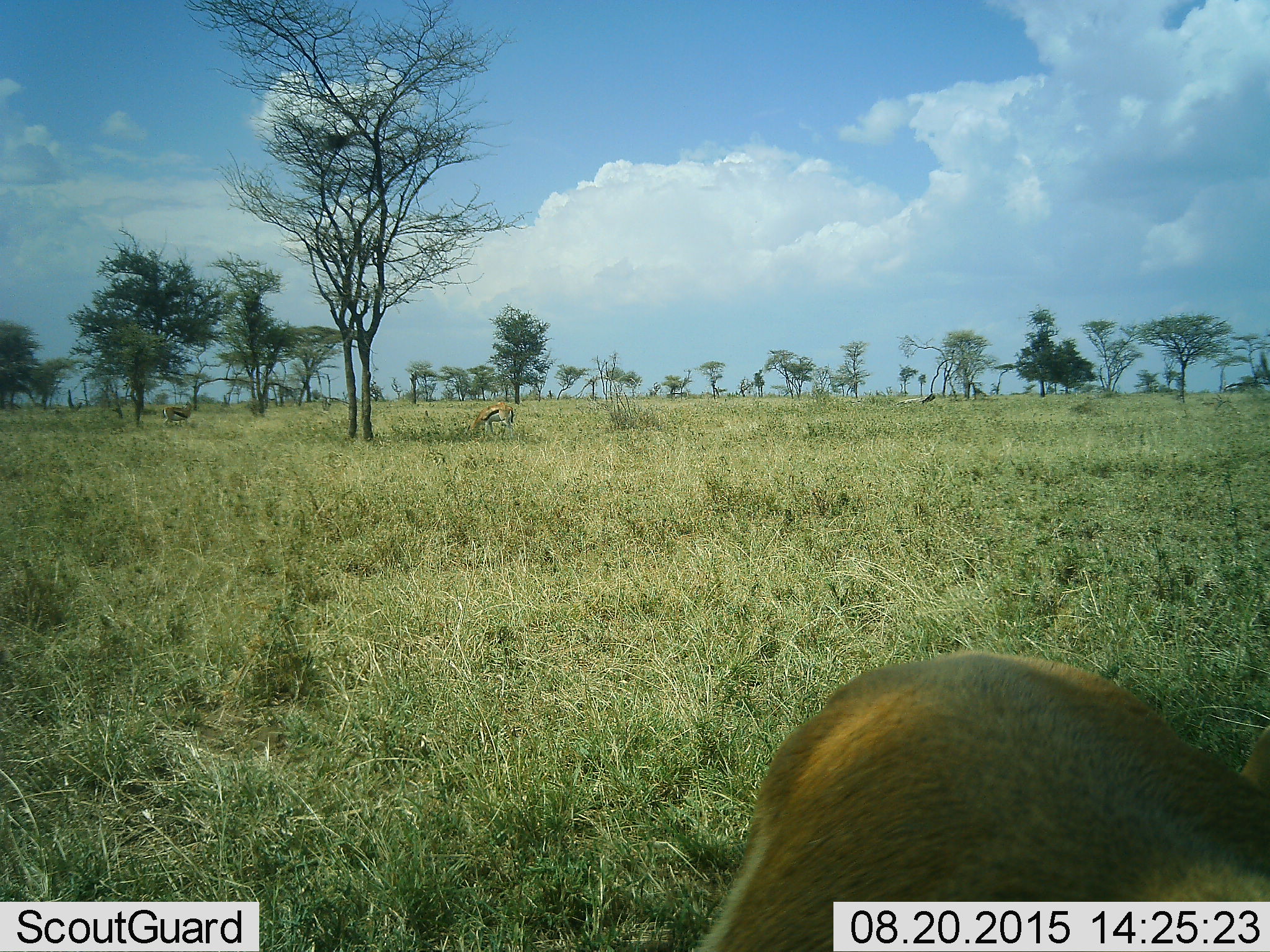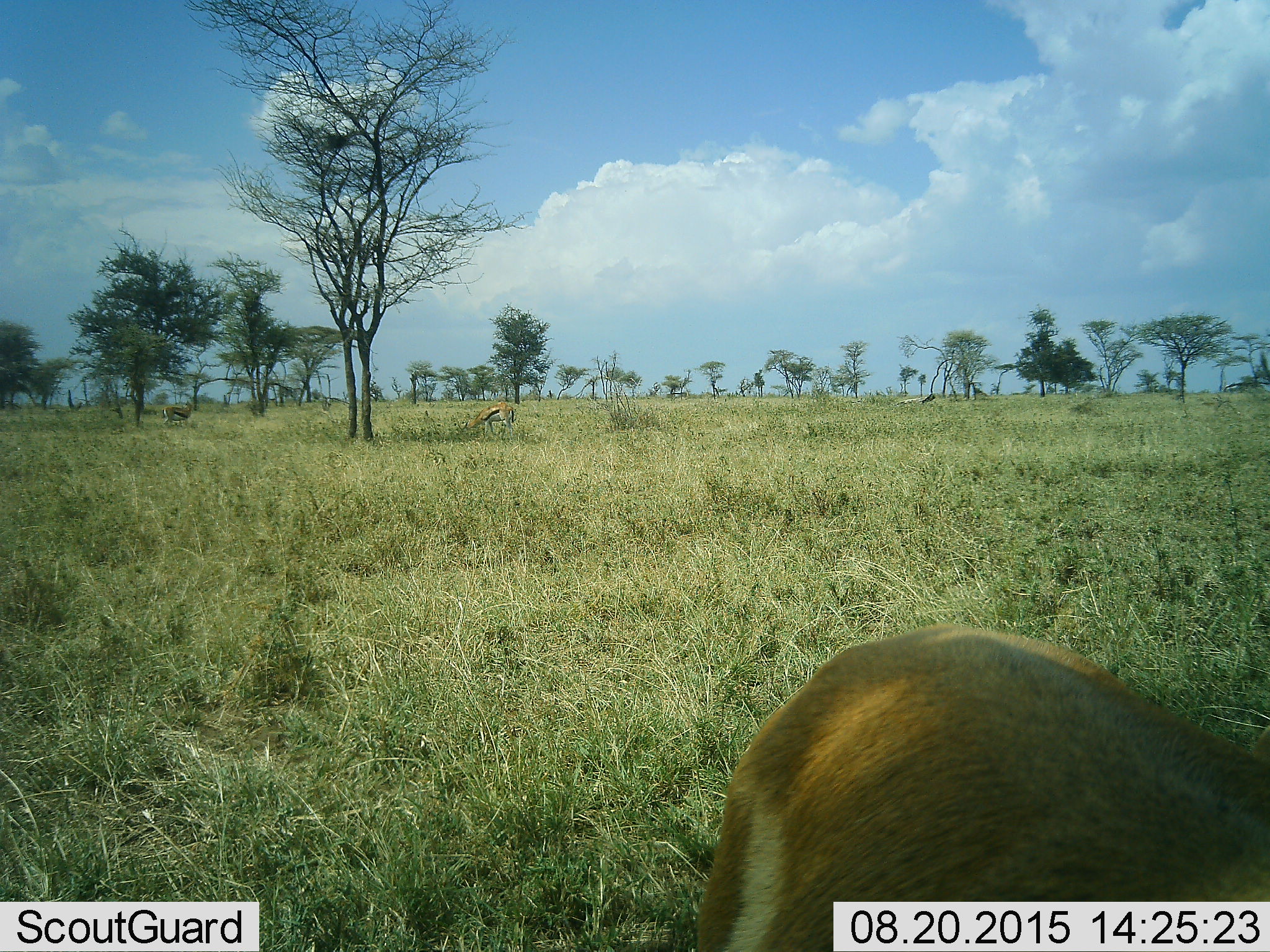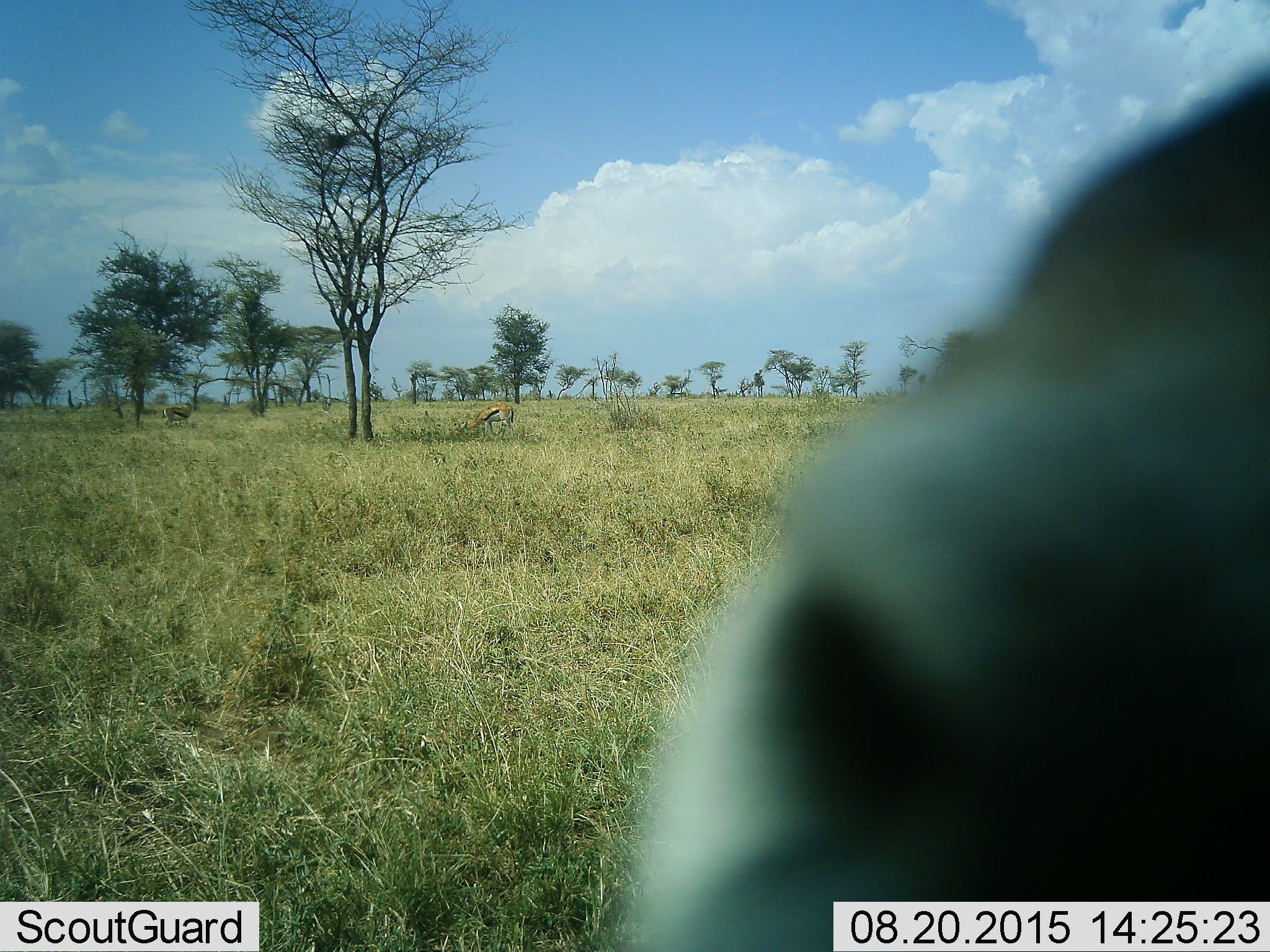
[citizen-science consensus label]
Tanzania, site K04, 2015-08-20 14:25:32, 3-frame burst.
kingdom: Animalia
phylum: Chordata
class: Mammalia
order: Artiodactyla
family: Bovidae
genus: Eudorcas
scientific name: Eudorcas thomsonii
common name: thomson's gazelle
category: gazellethomsons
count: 3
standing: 75%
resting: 12%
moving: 25%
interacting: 12%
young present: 0%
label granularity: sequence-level